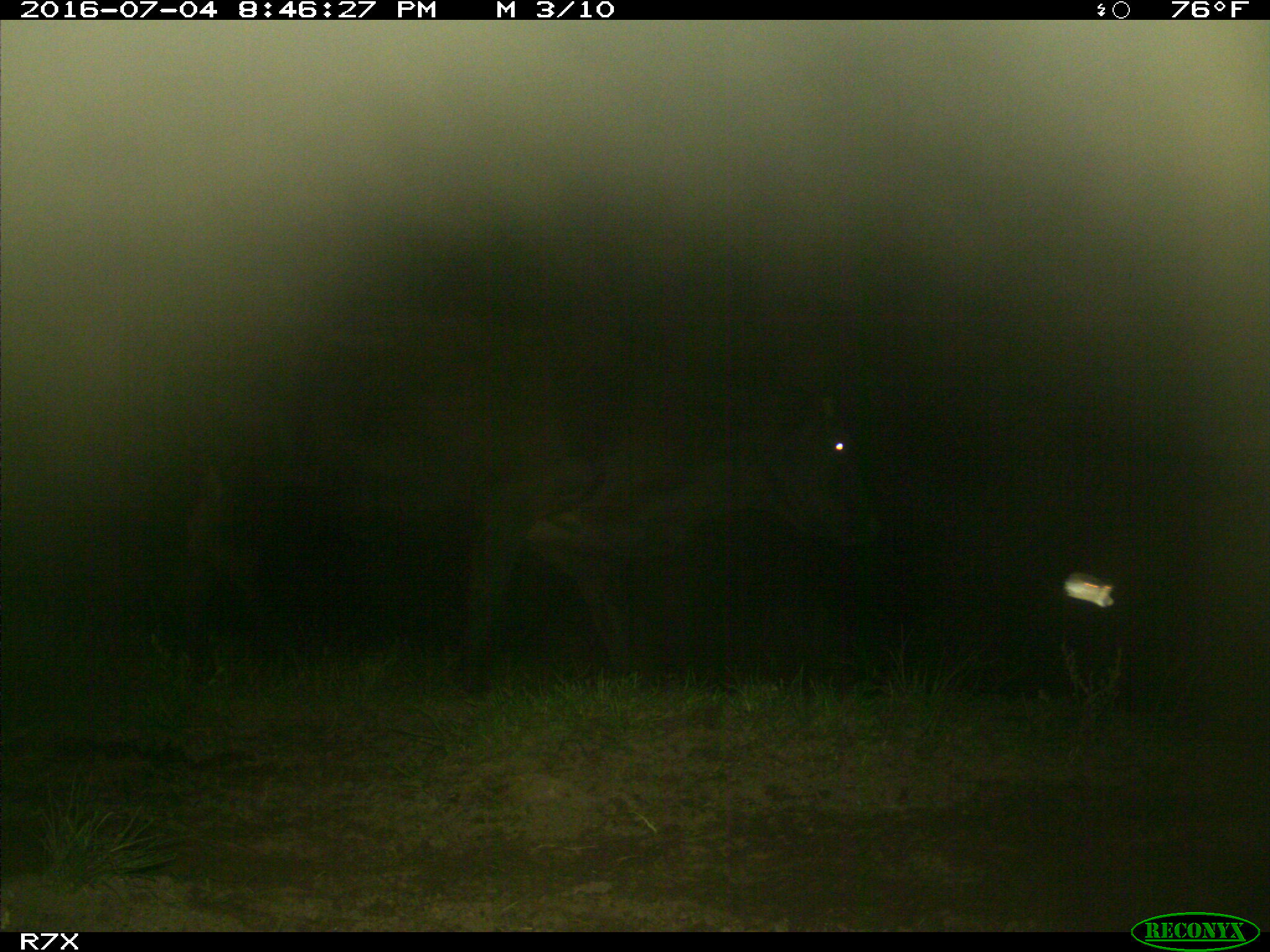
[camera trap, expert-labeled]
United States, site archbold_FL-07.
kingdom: Animalia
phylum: Chordata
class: Mammalia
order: Artiodactyla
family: Bovidae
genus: Bos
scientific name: Bos taurus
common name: domestic cow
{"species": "Bos taurus (domestic cow)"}